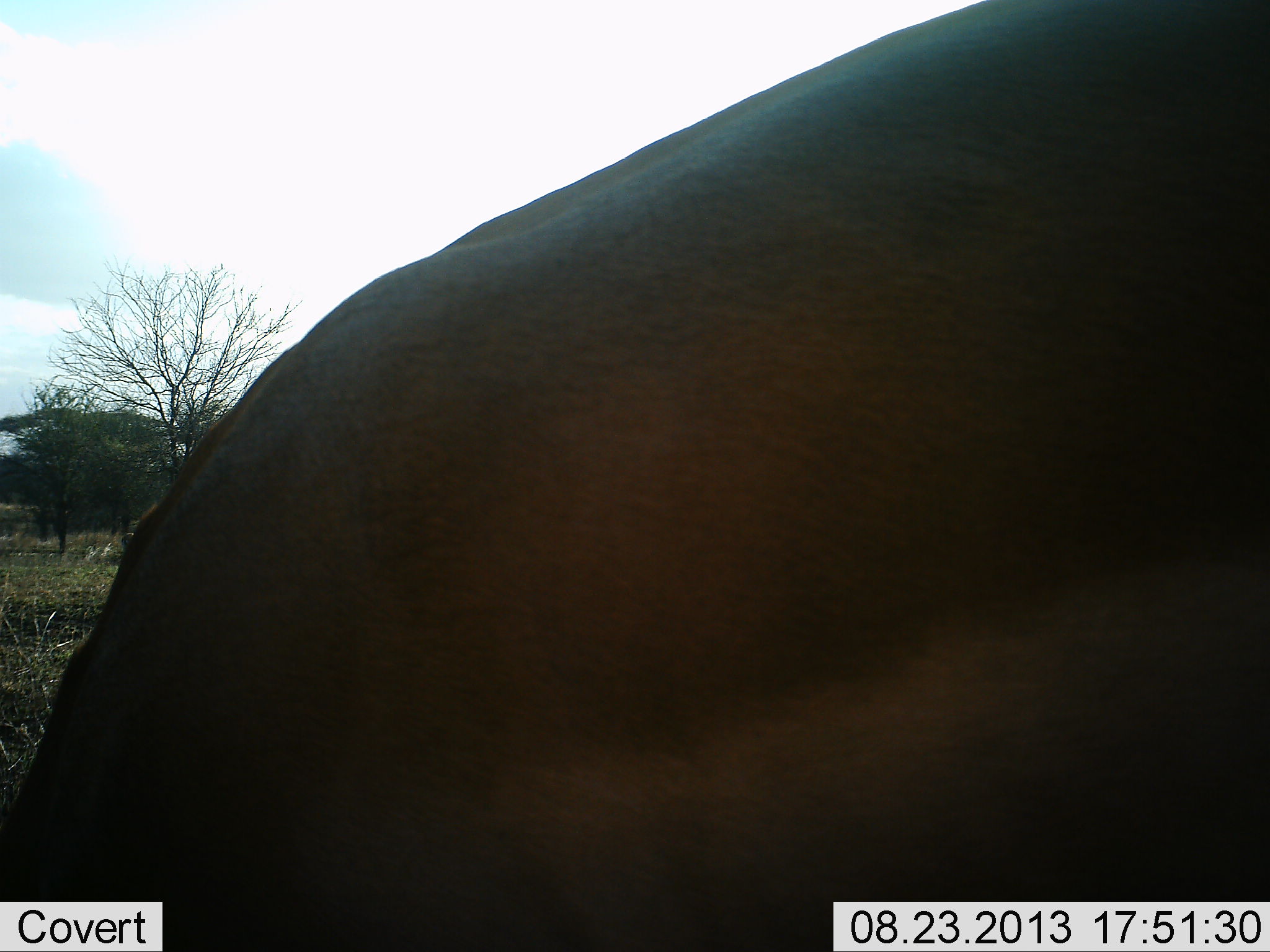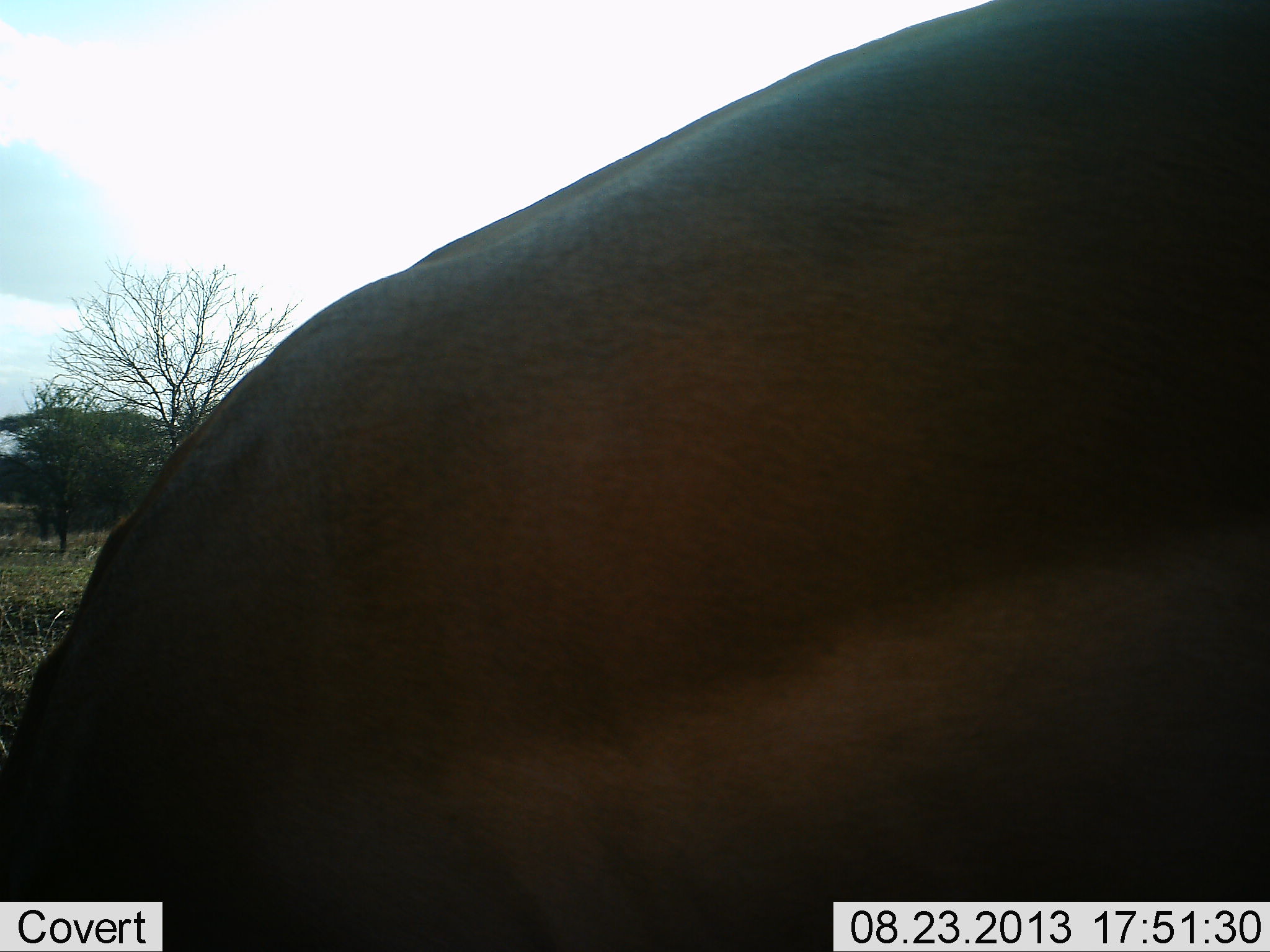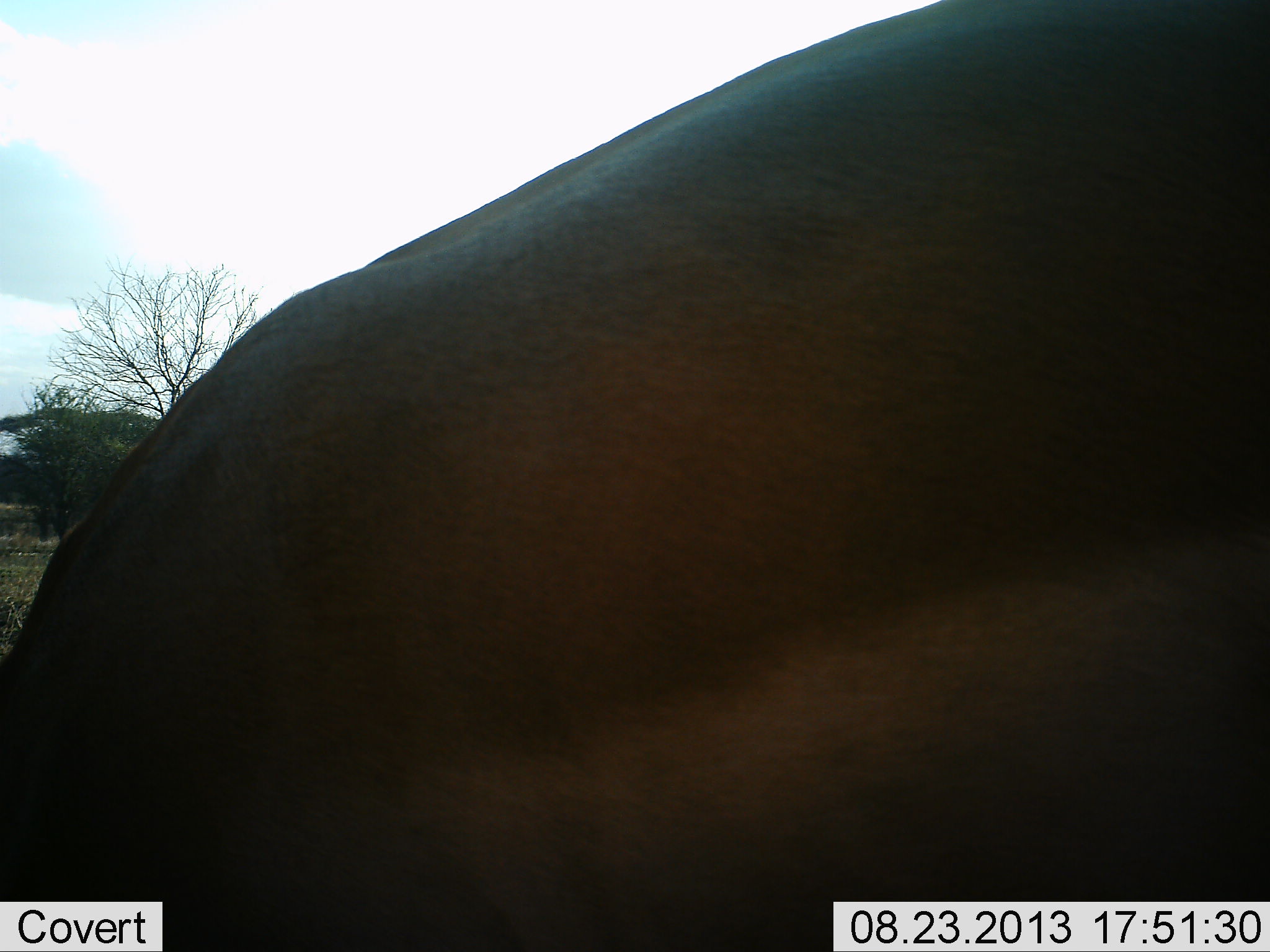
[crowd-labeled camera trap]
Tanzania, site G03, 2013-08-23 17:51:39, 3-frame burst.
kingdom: Animalia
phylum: Chordata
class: Mammalia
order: Artiodactyla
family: Bovidae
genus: Nanger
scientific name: Nanger granti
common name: grant's gazelle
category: gazellegrants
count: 1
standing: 17%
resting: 0%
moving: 0%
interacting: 0%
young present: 0%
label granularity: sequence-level